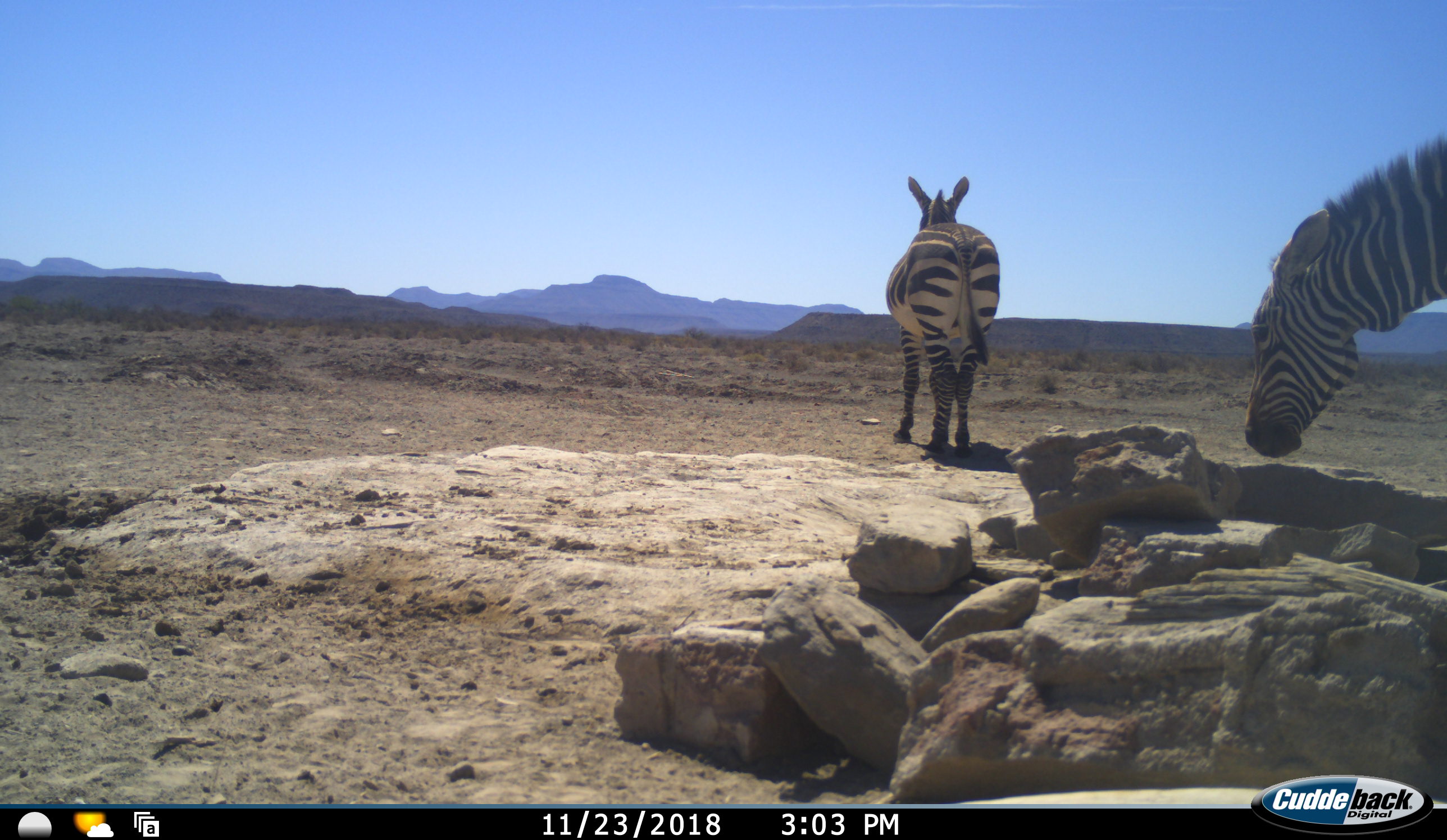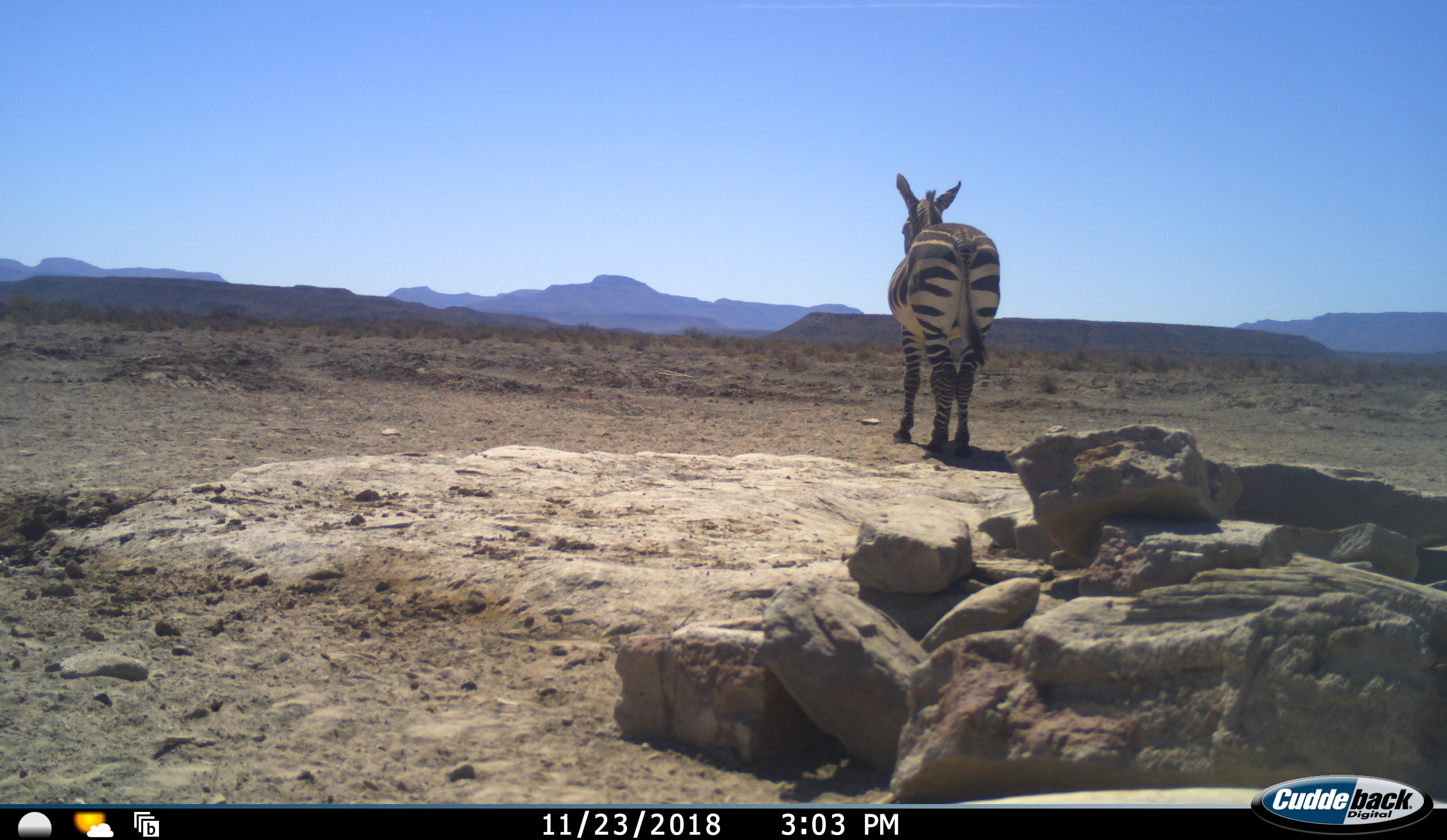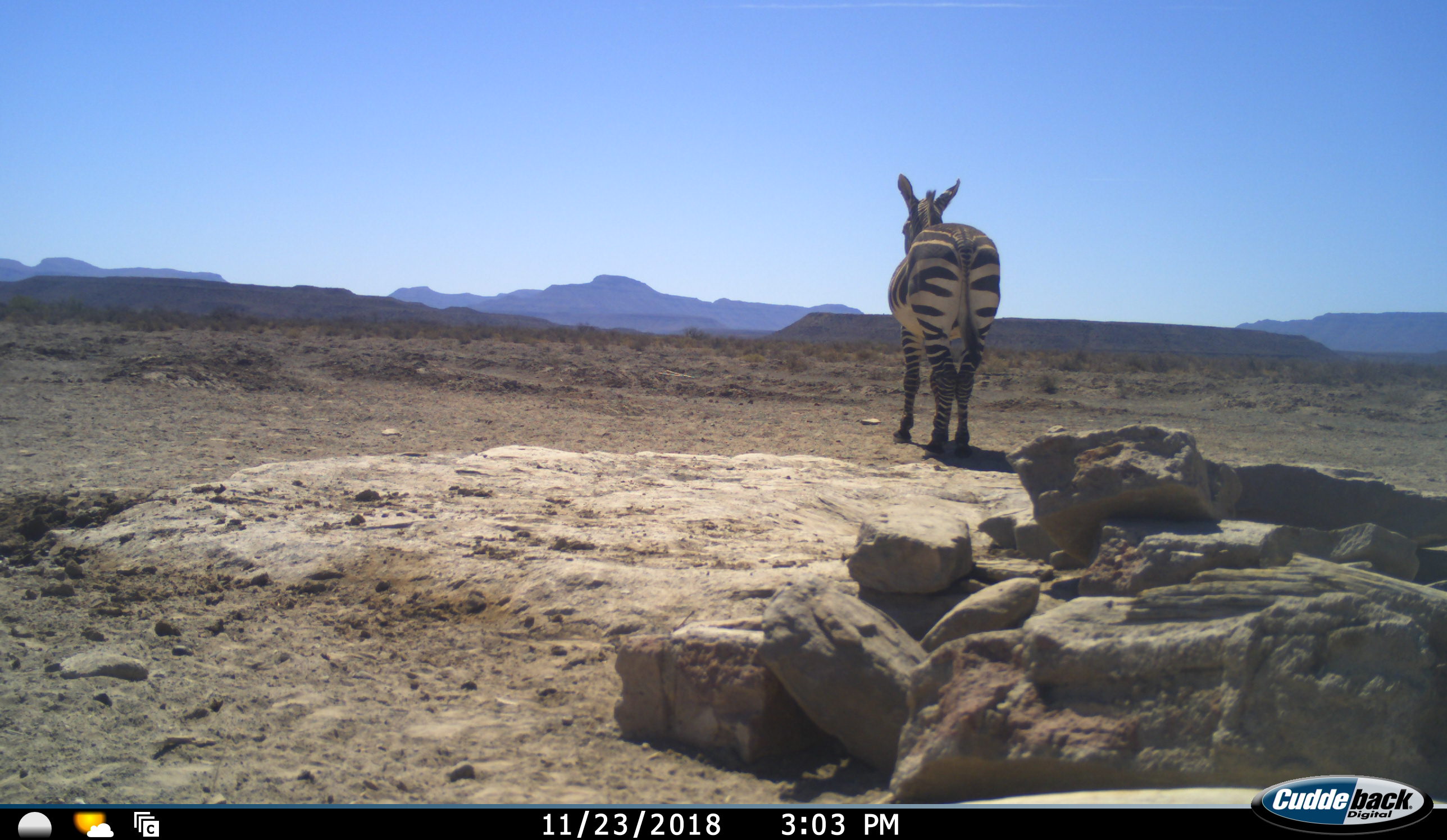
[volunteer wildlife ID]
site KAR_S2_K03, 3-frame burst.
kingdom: Animalia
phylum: Chordata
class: Mammalia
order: Perissodactyla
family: Equidae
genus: Equus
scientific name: Equus zebra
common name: mountain zebra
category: zebramountain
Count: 2.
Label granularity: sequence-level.